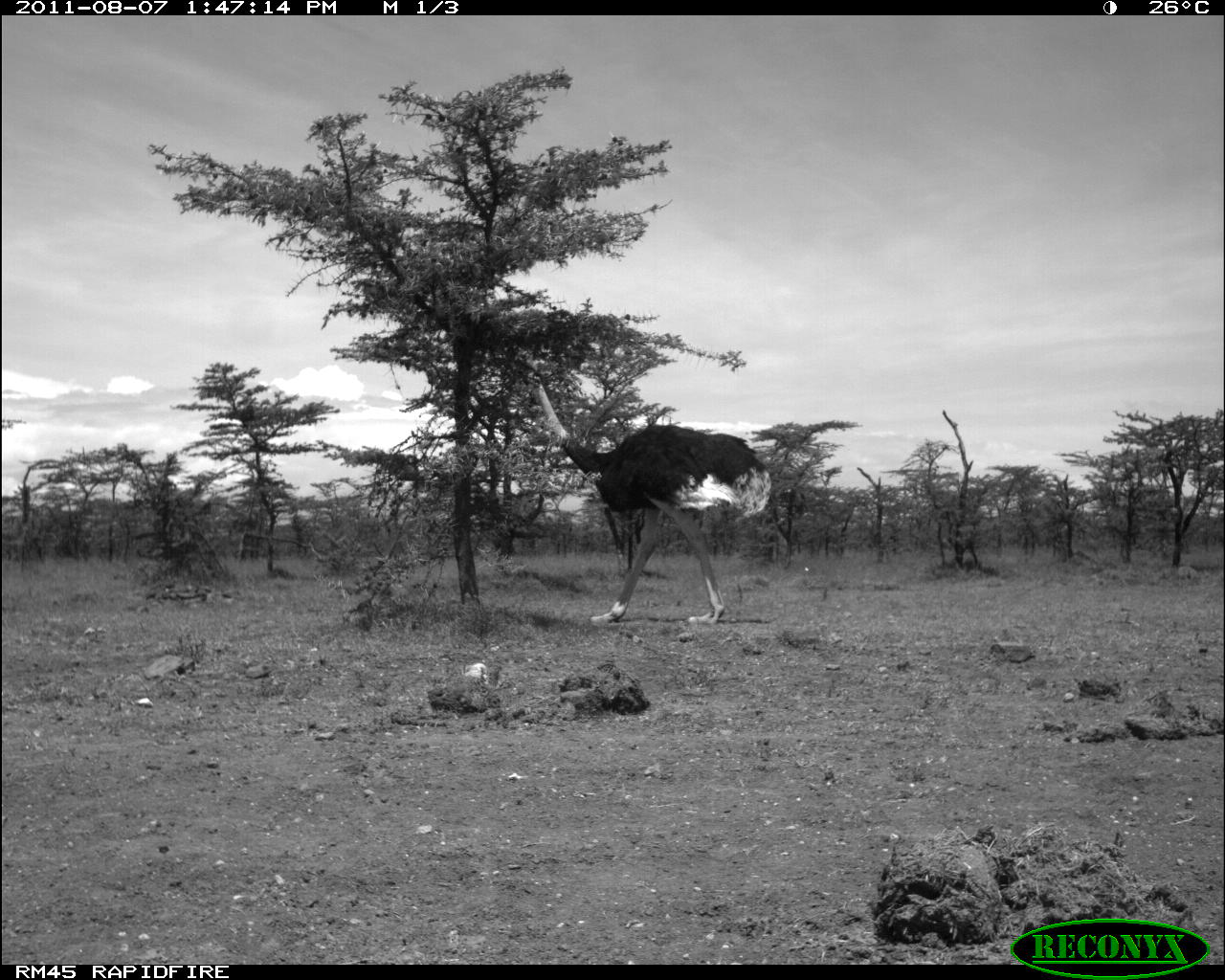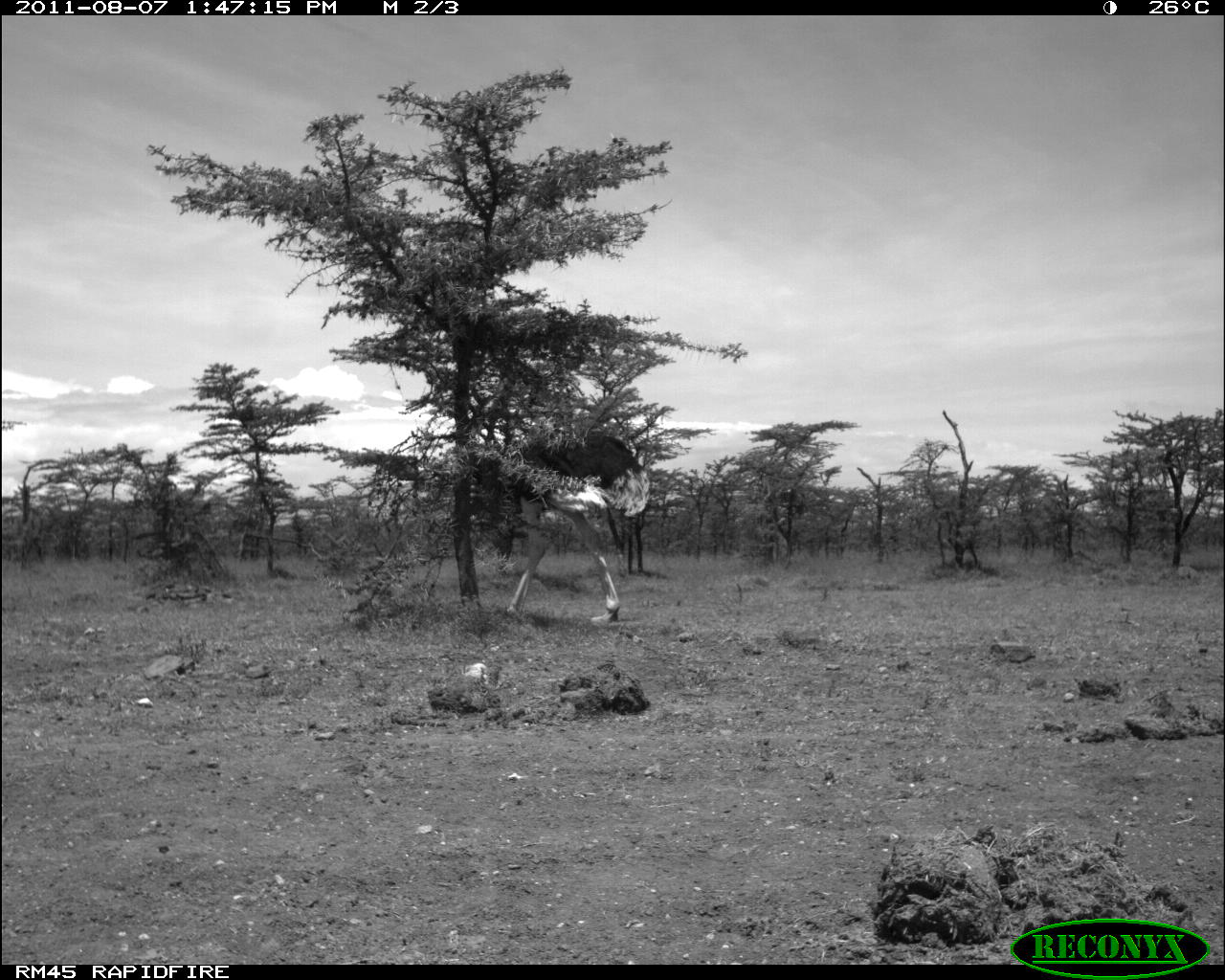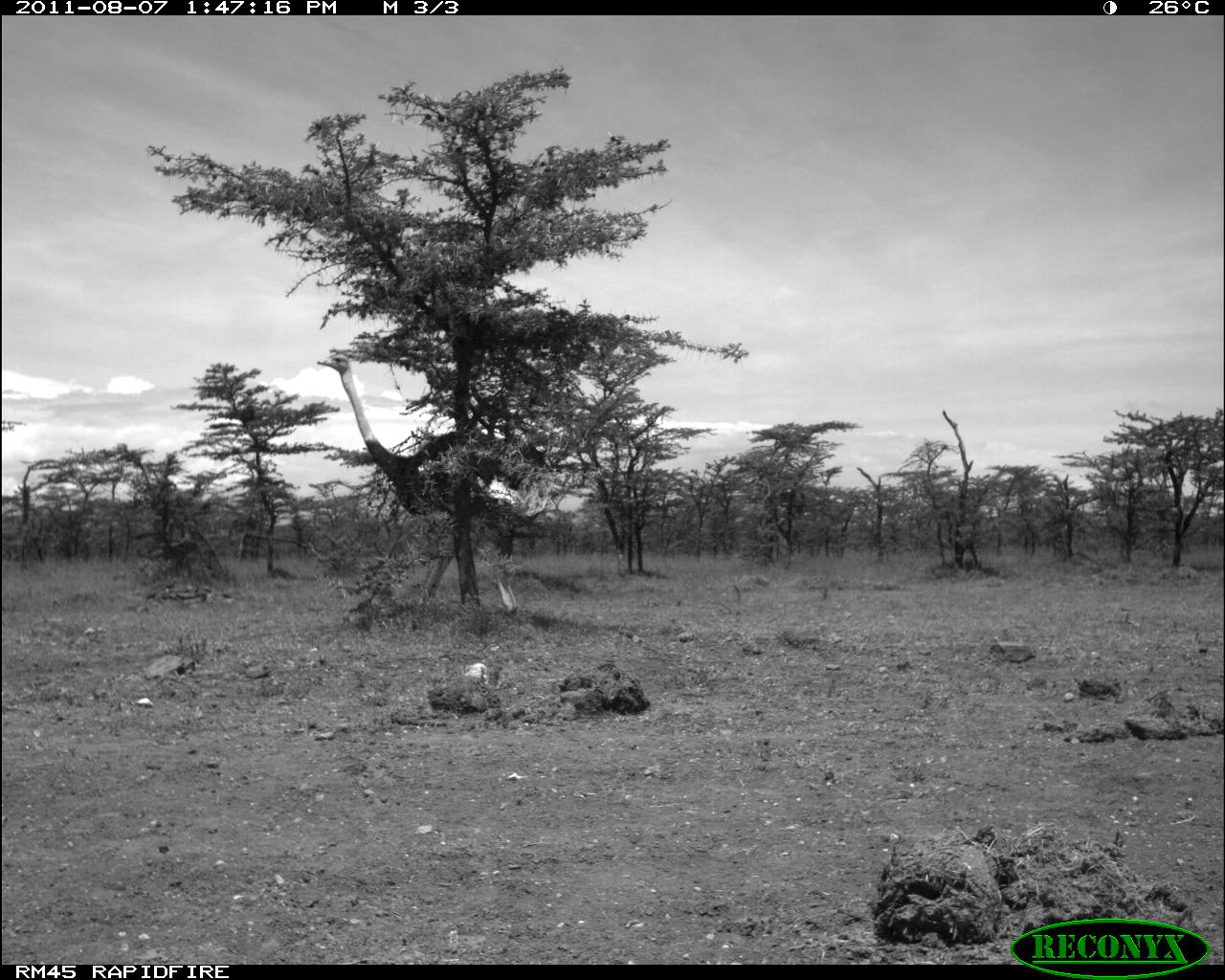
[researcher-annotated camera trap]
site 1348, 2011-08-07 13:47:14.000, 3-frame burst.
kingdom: Animalia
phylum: Chordata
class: Aves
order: Struthioniformes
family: Struthionidae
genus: Struthio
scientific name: Struthio camelus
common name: common ostrich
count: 1